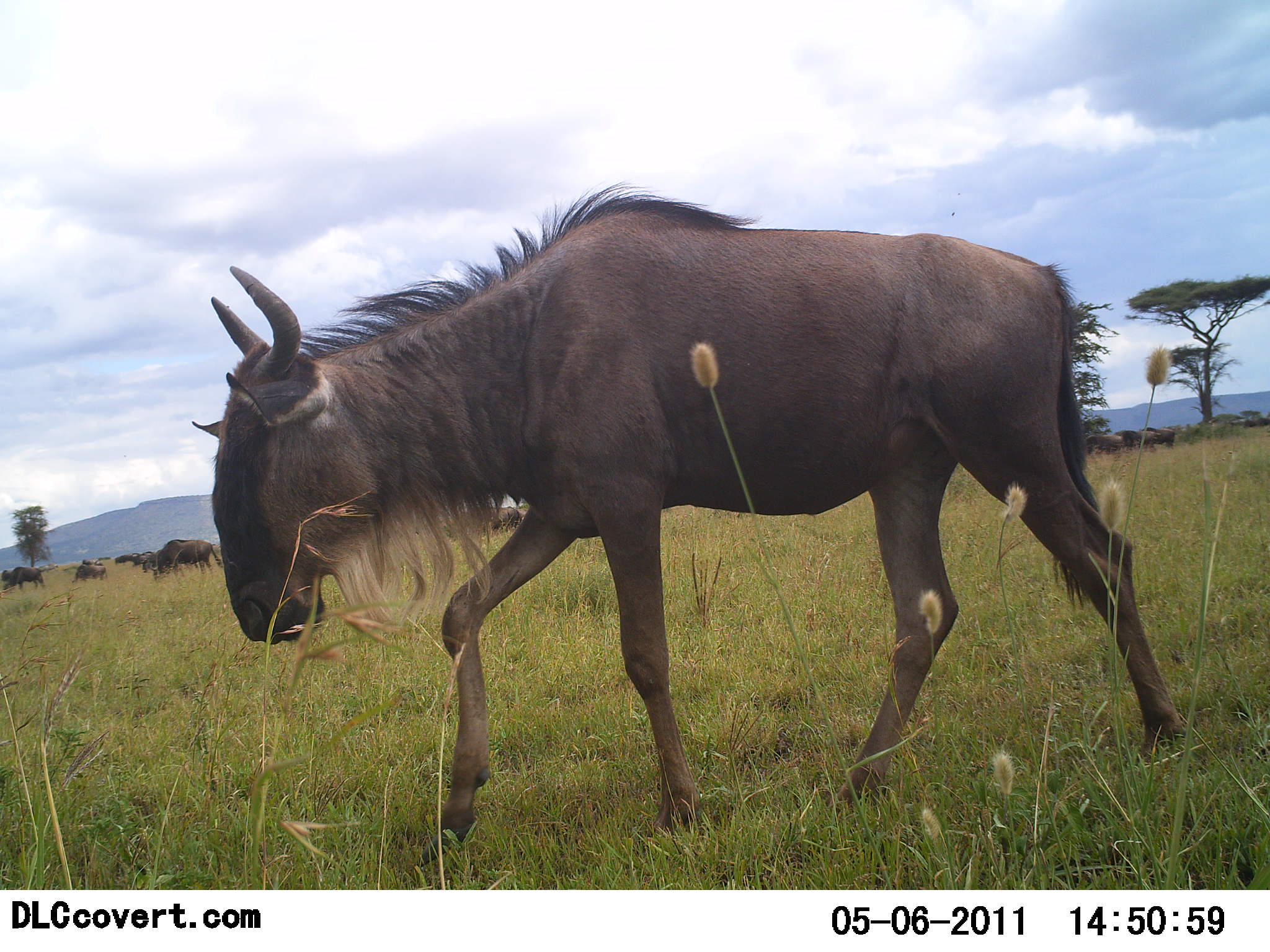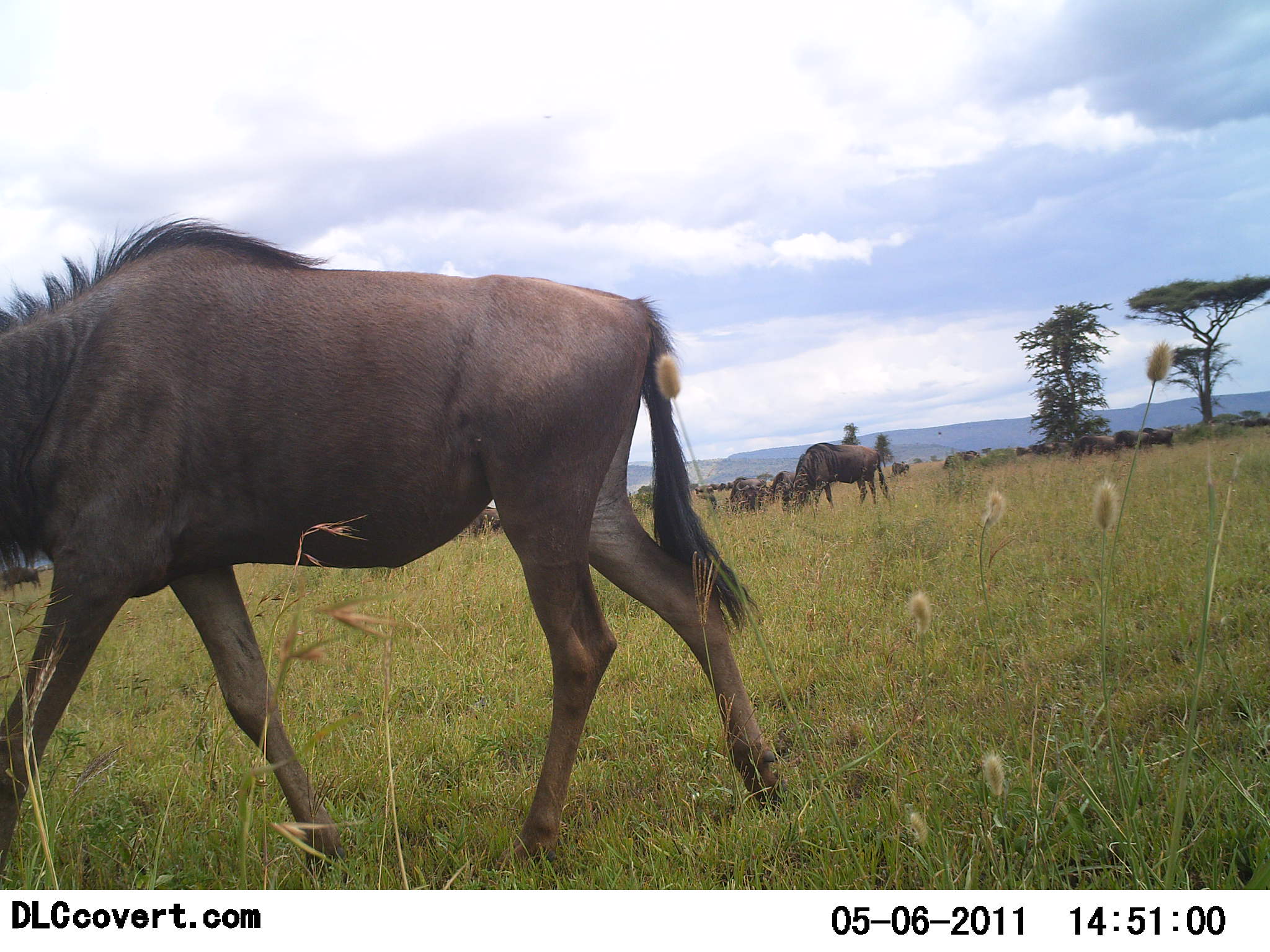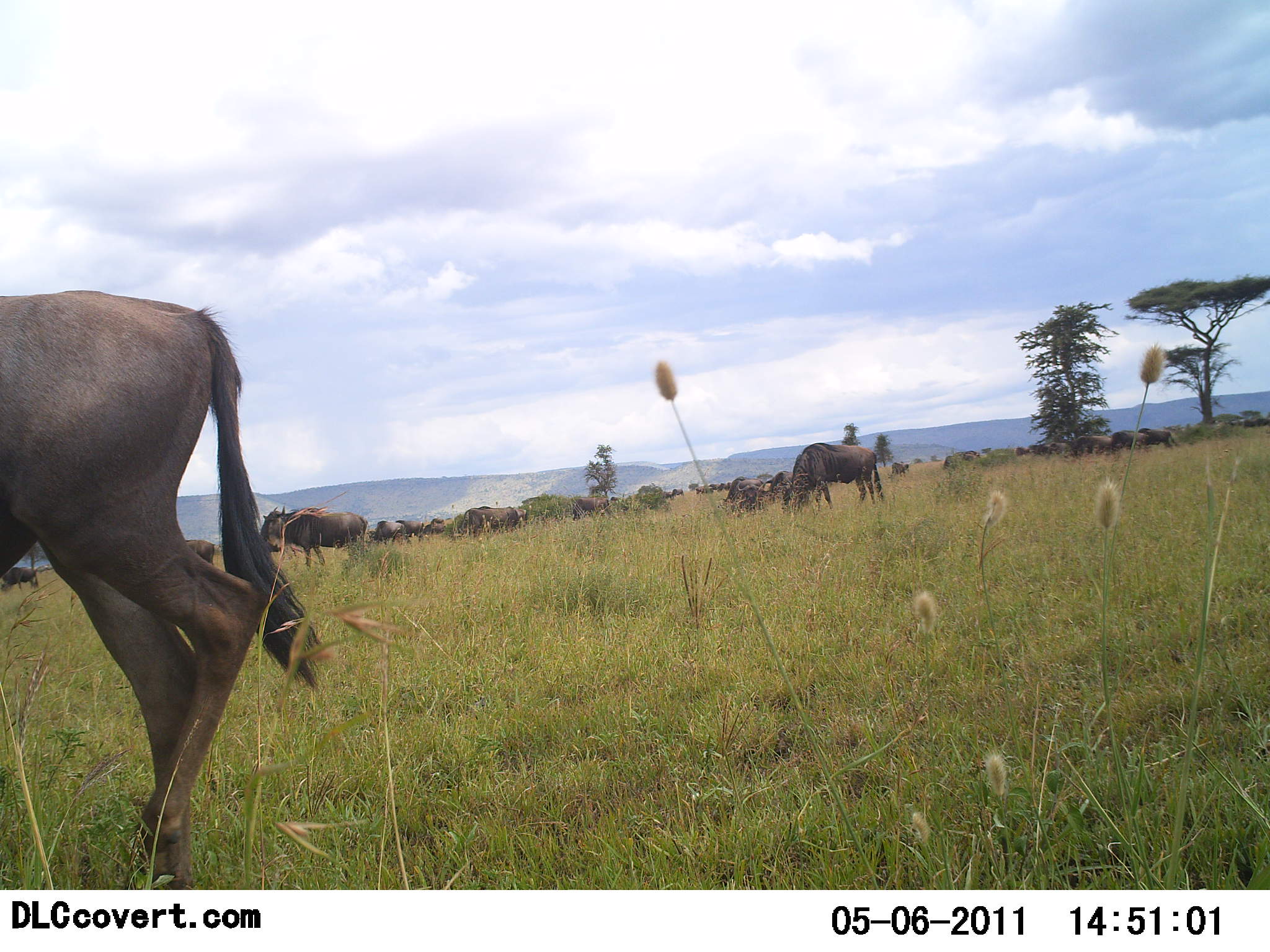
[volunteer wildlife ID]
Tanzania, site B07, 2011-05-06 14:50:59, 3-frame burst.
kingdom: Animalia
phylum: Chordata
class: Mammalia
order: Artiodactyla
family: Bovidae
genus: Connochaetes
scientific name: Connochaetes taurinus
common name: blue wildebeest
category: wildebeest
Wildebeest (blue wildebeest) (Connochaetes taurinus), count 11-50. Behavior (volunteer vote fractions): standing 40%, resting 0%, moving 80%, interacting 0%. Young present (vote fraction): 0%. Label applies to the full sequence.